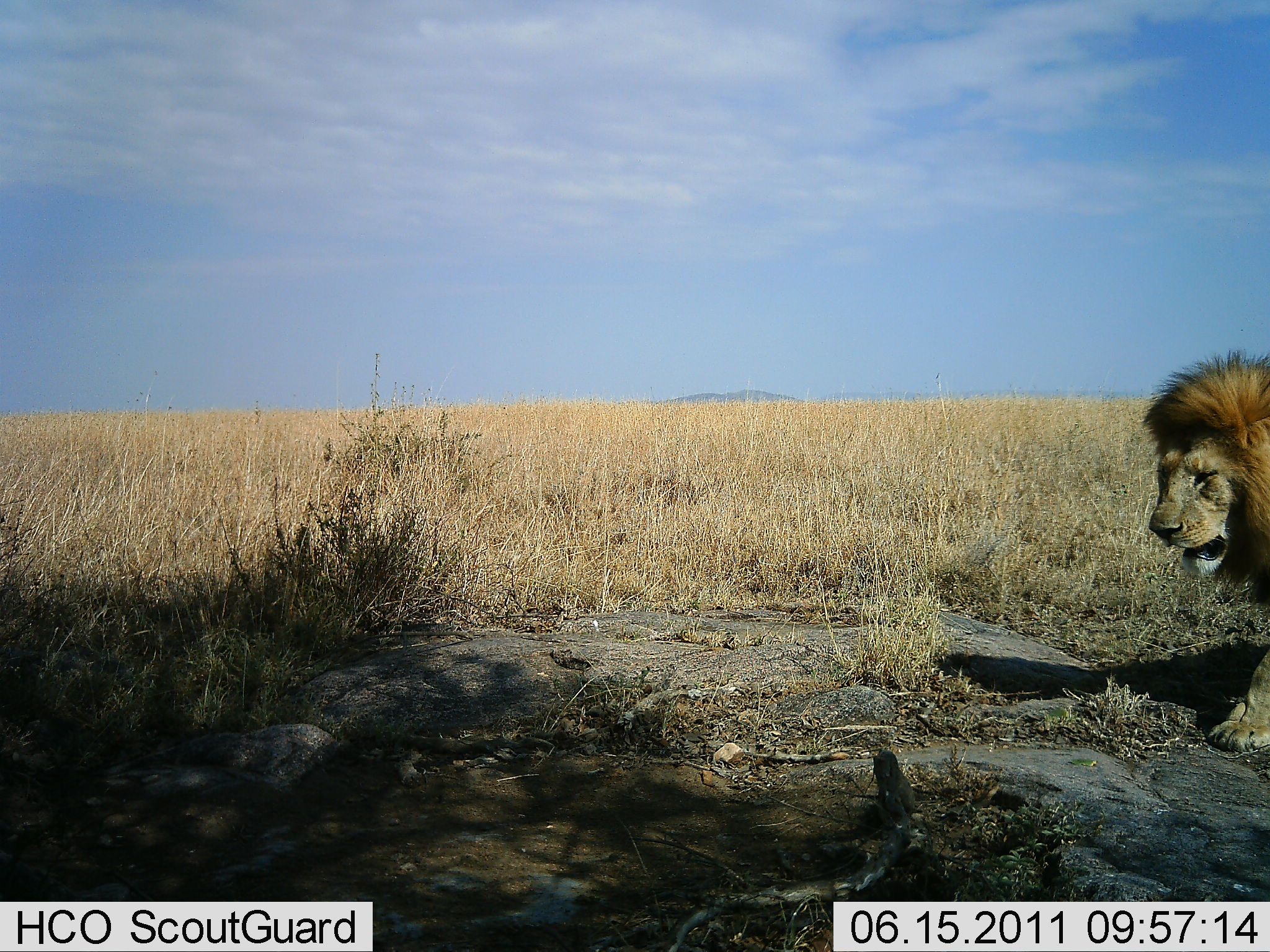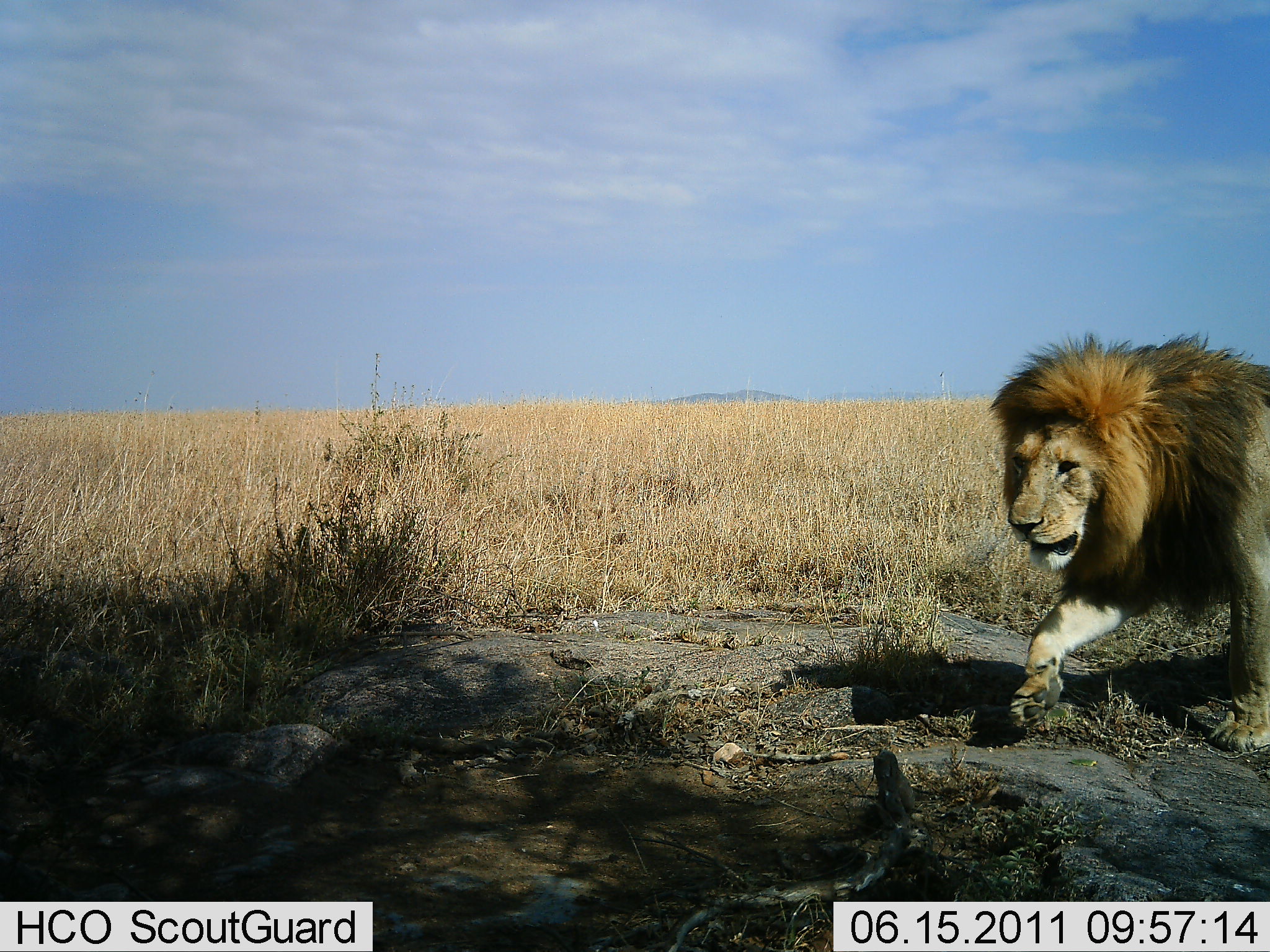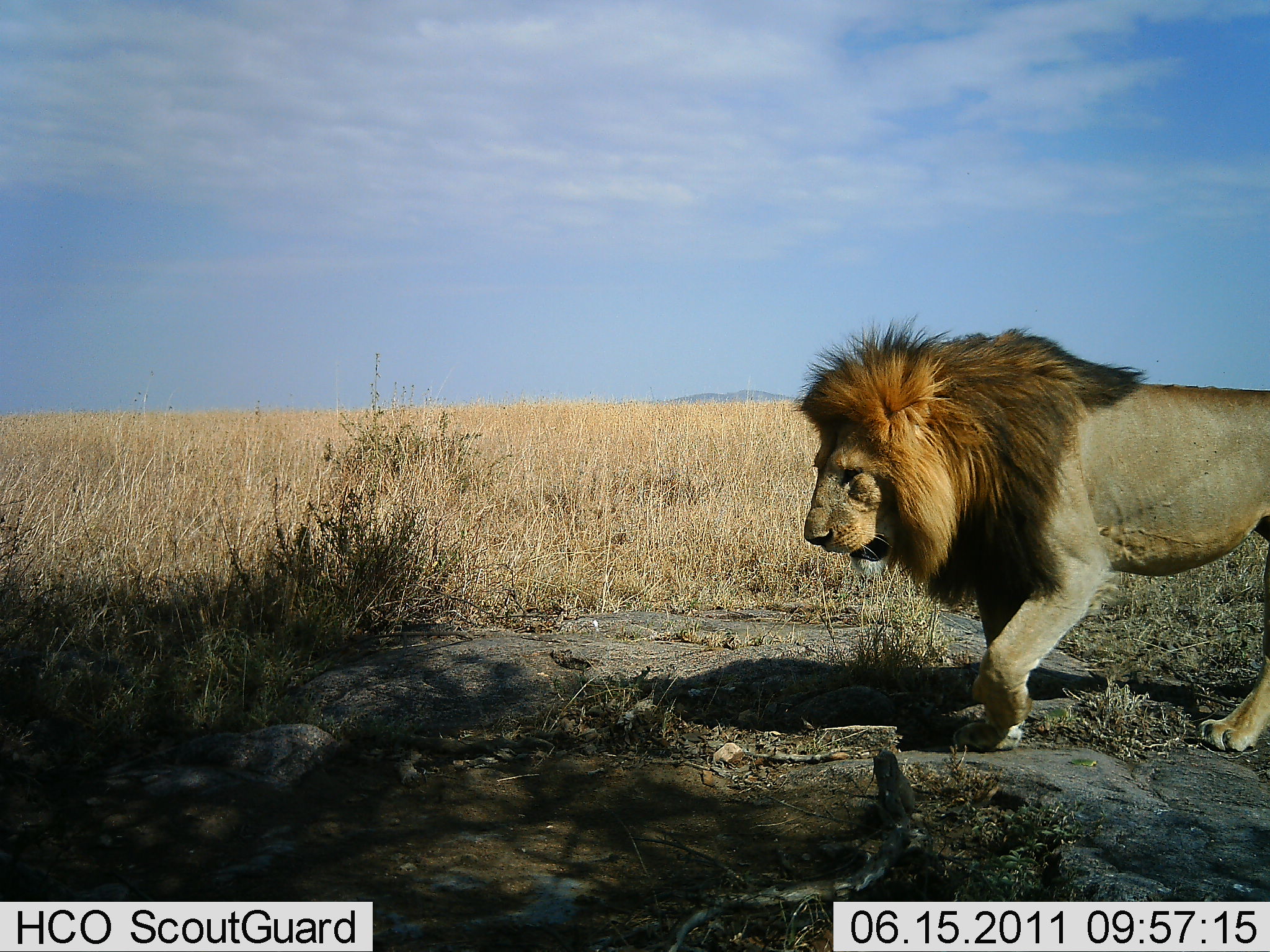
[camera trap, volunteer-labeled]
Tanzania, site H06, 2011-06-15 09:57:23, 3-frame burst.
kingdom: Animalia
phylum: Chordata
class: Mammalia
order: Carnivora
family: Felidae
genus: Panthera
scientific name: Panthera leo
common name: lion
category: lionmale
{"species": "lionmale (lion) (Panthera leo)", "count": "1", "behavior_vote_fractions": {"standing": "0%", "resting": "0%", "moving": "100%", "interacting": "0%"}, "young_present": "0%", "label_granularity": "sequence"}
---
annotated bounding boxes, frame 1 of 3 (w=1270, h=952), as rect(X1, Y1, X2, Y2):
animal: rect(1138, 351, 1268, 756)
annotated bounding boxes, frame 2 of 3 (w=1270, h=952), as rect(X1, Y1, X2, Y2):
animal: rect(978, 331, 1269, 759)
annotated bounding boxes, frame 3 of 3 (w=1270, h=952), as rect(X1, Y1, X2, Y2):
animal: rect(795, 314, 1270, 756)